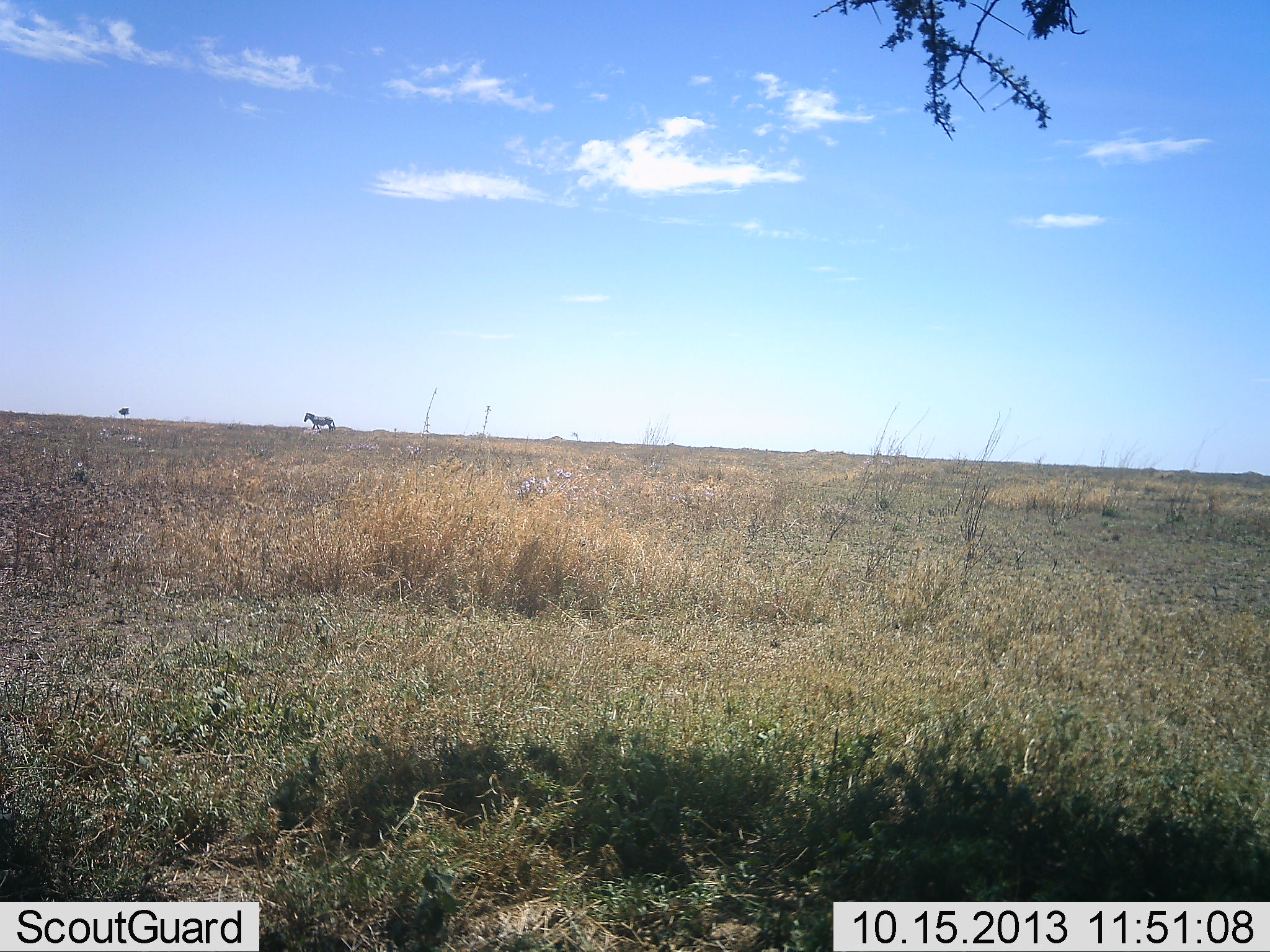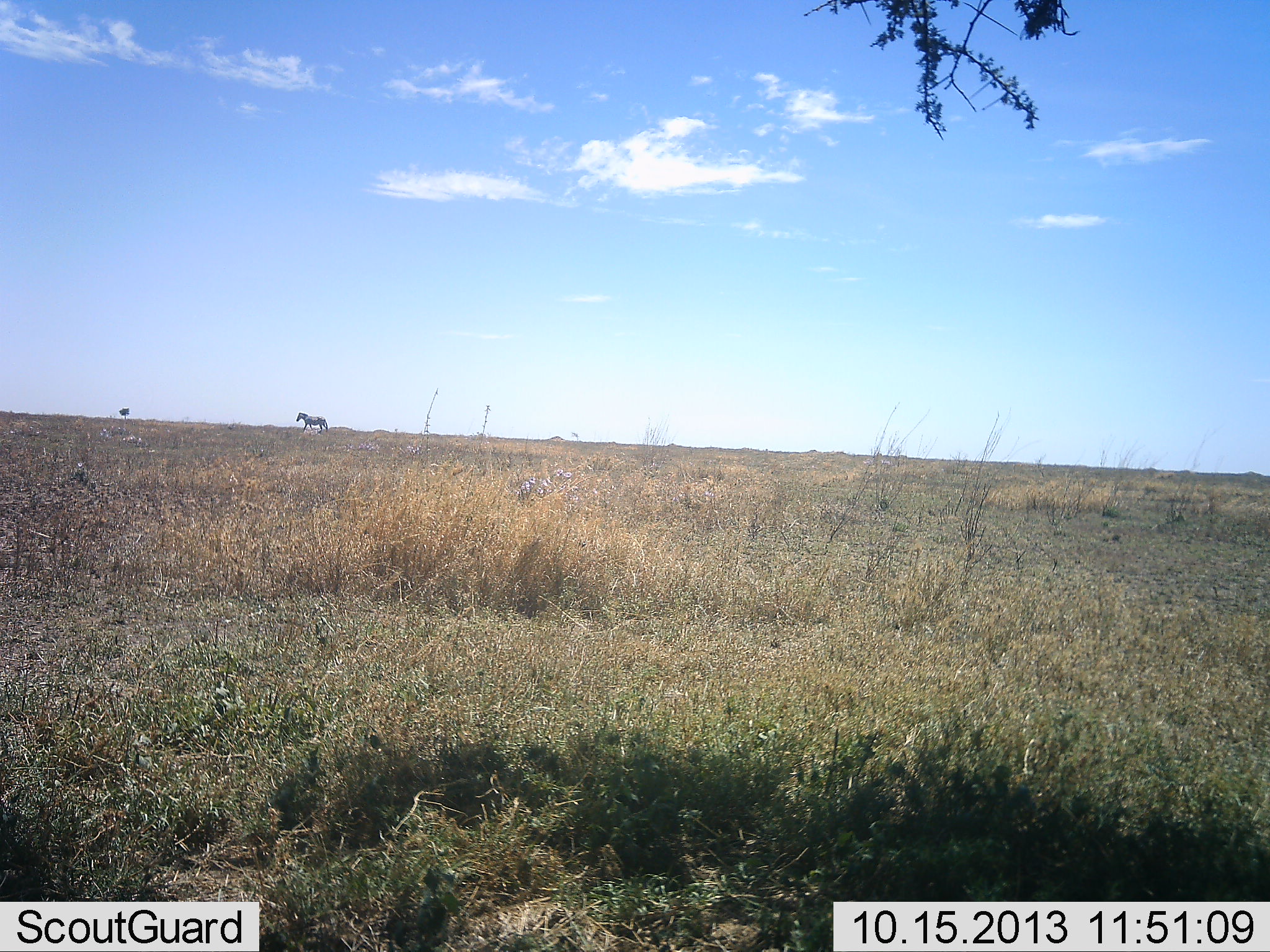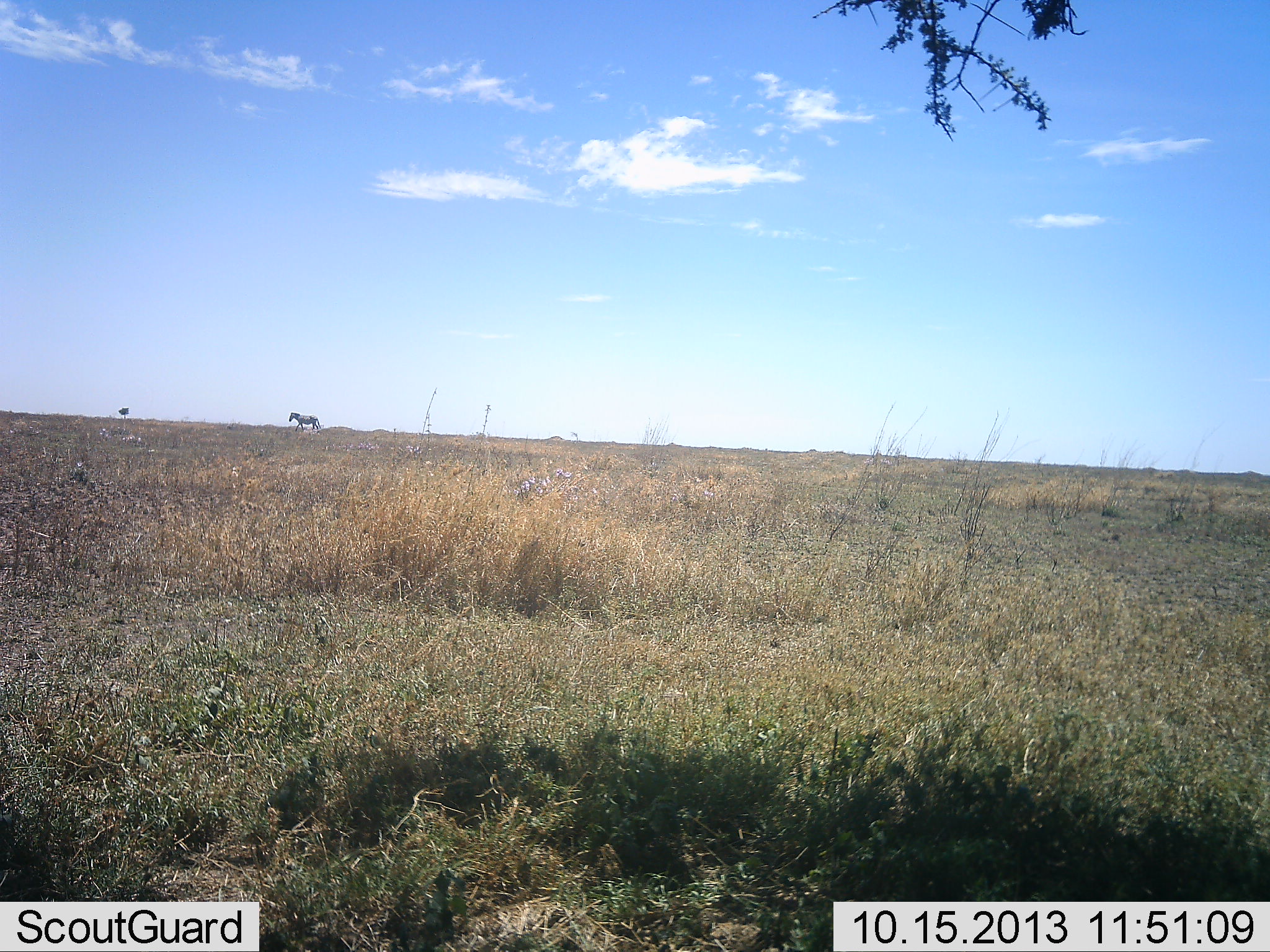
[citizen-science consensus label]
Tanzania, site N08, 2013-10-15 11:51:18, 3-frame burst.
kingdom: Animalia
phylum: Chordata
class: Mammalia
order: Perissodactyla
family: Equidae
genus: Equus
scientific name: Equus quagga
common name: plains zebra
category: zebra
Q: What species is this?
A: Zebra (plains zebra) (Equus quagga).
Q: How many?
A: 1.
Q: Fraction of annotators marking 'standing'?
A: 11%.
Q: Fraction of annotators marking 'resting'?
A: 0%.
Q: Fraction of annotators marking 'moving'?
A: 95%.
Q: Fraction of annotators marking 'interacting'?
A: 0%.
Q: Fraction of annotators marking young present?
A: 0%.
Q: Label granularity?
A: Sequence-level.